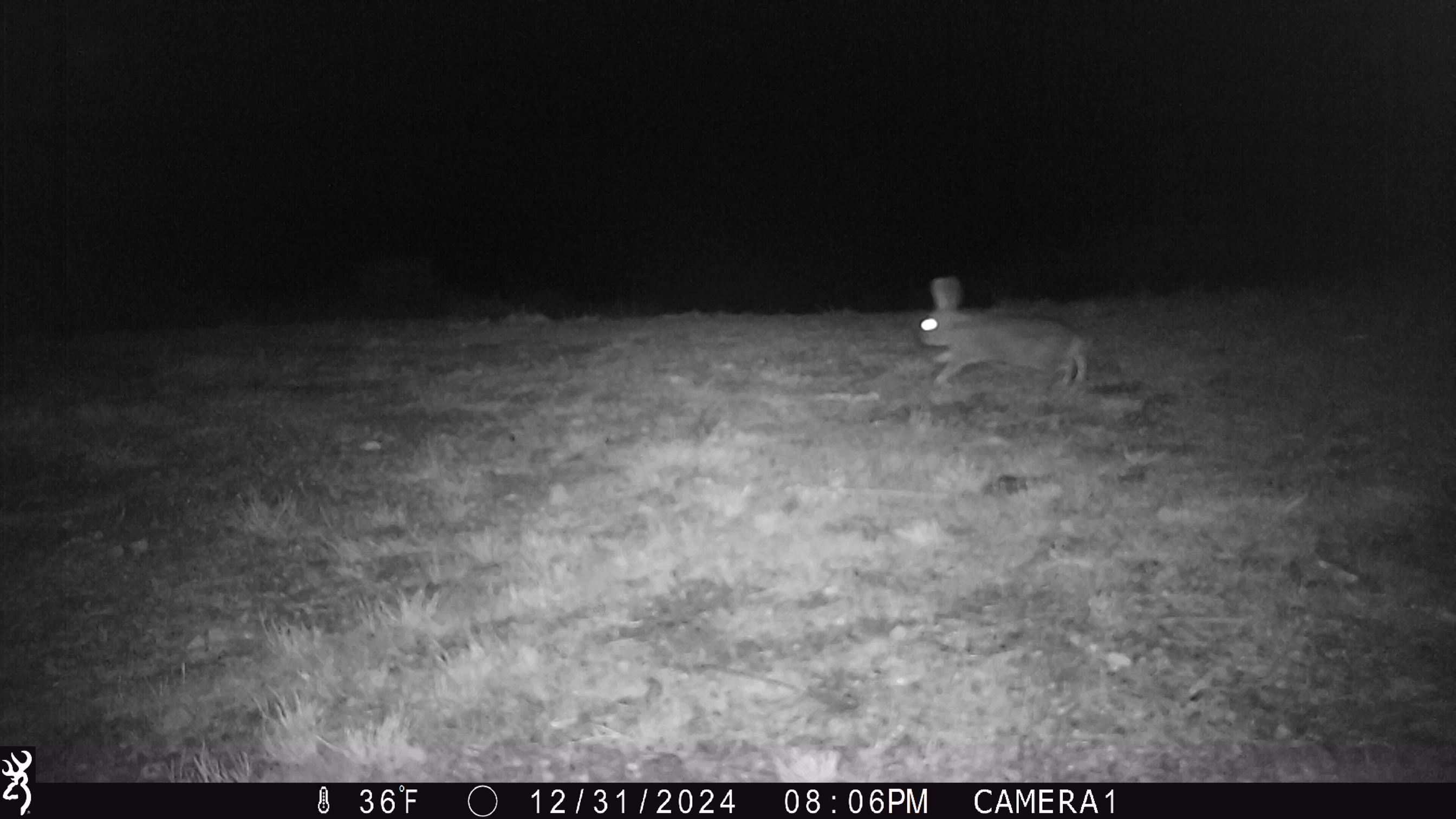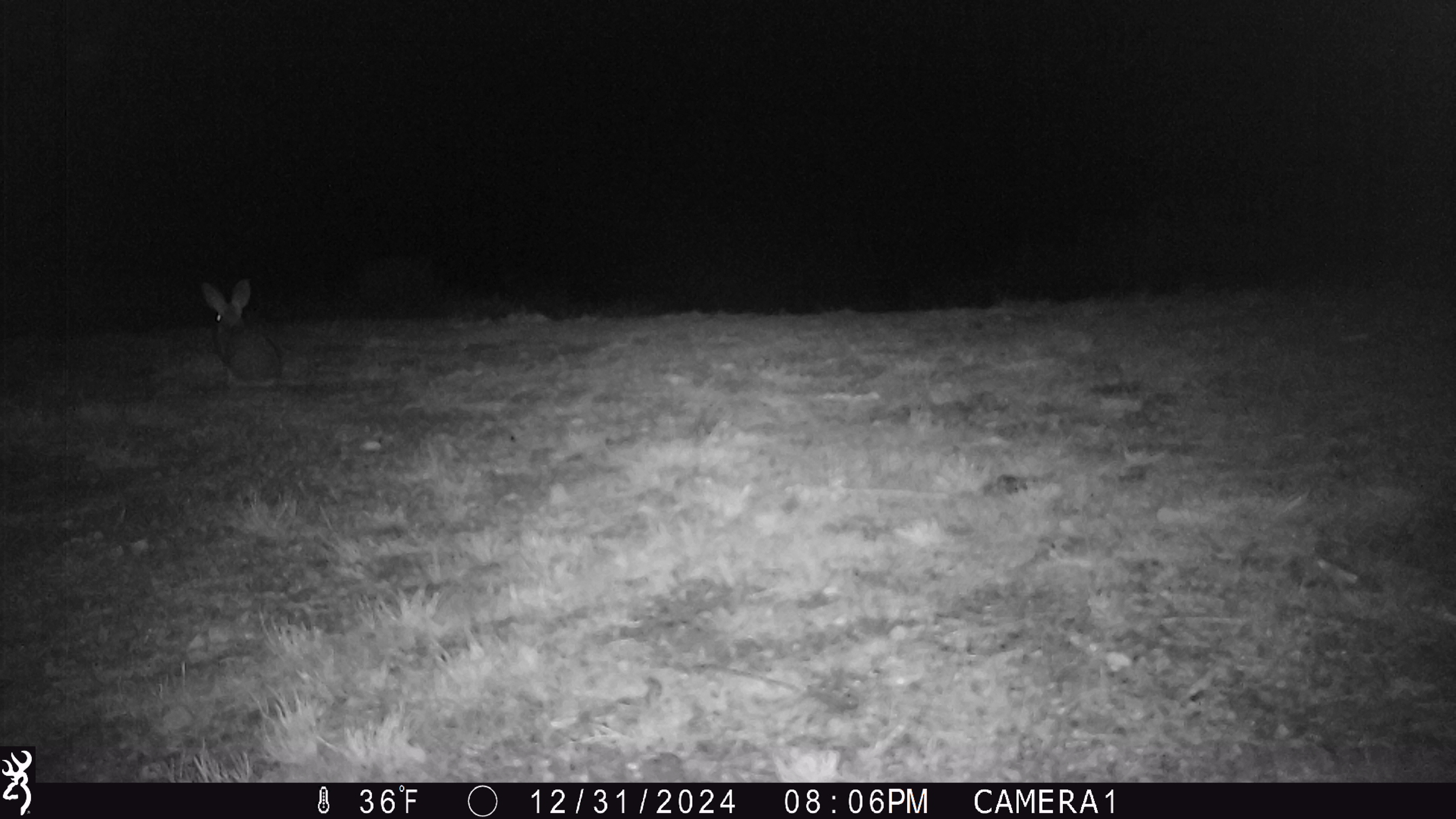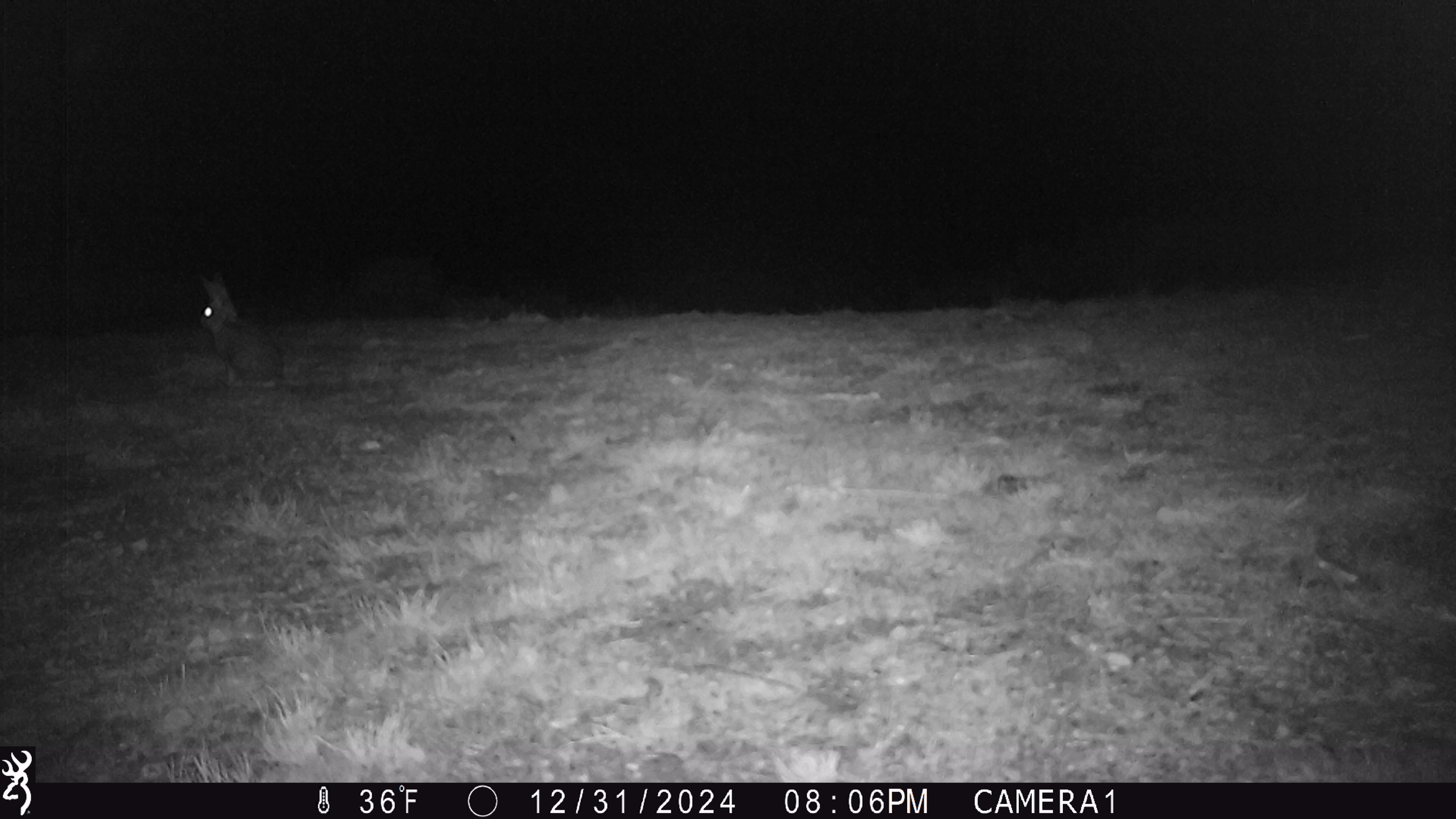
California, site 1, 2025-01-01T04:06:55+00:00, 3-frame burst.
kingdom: Animalia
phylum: Chordata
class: Mammalia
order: Lagomorpha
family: Leporidae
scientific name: Leporidae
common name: rabbit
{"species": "rabbit (Leporidae)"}